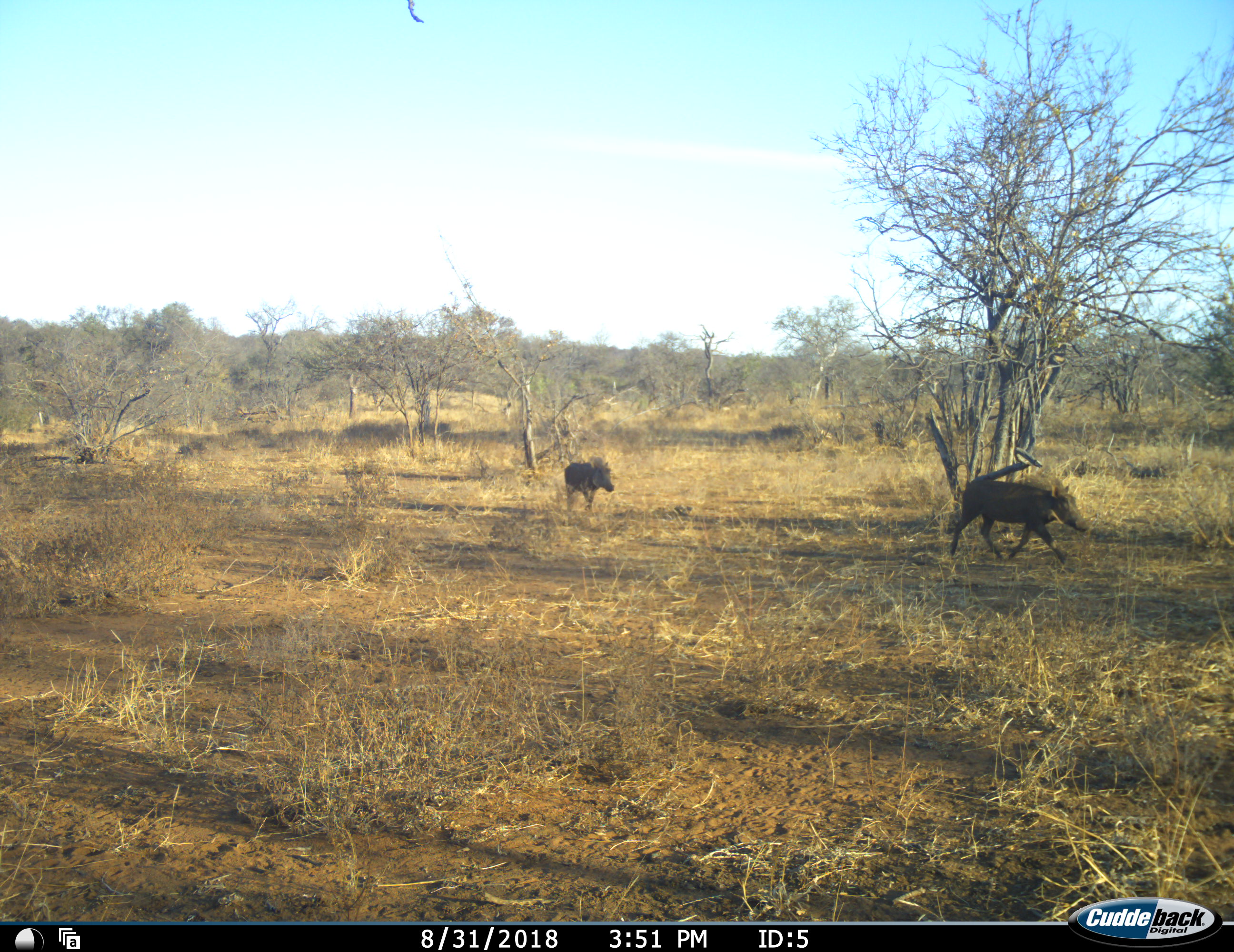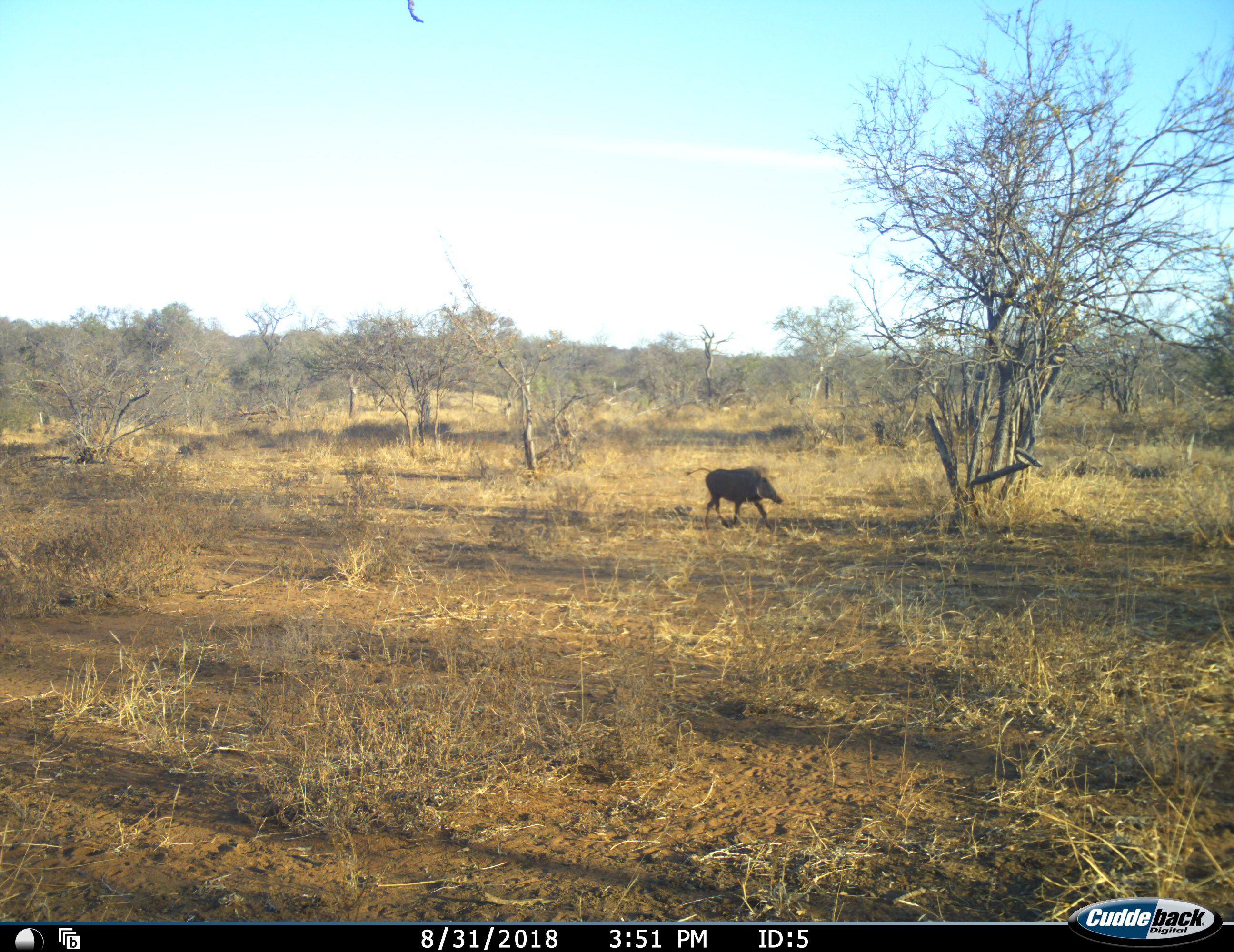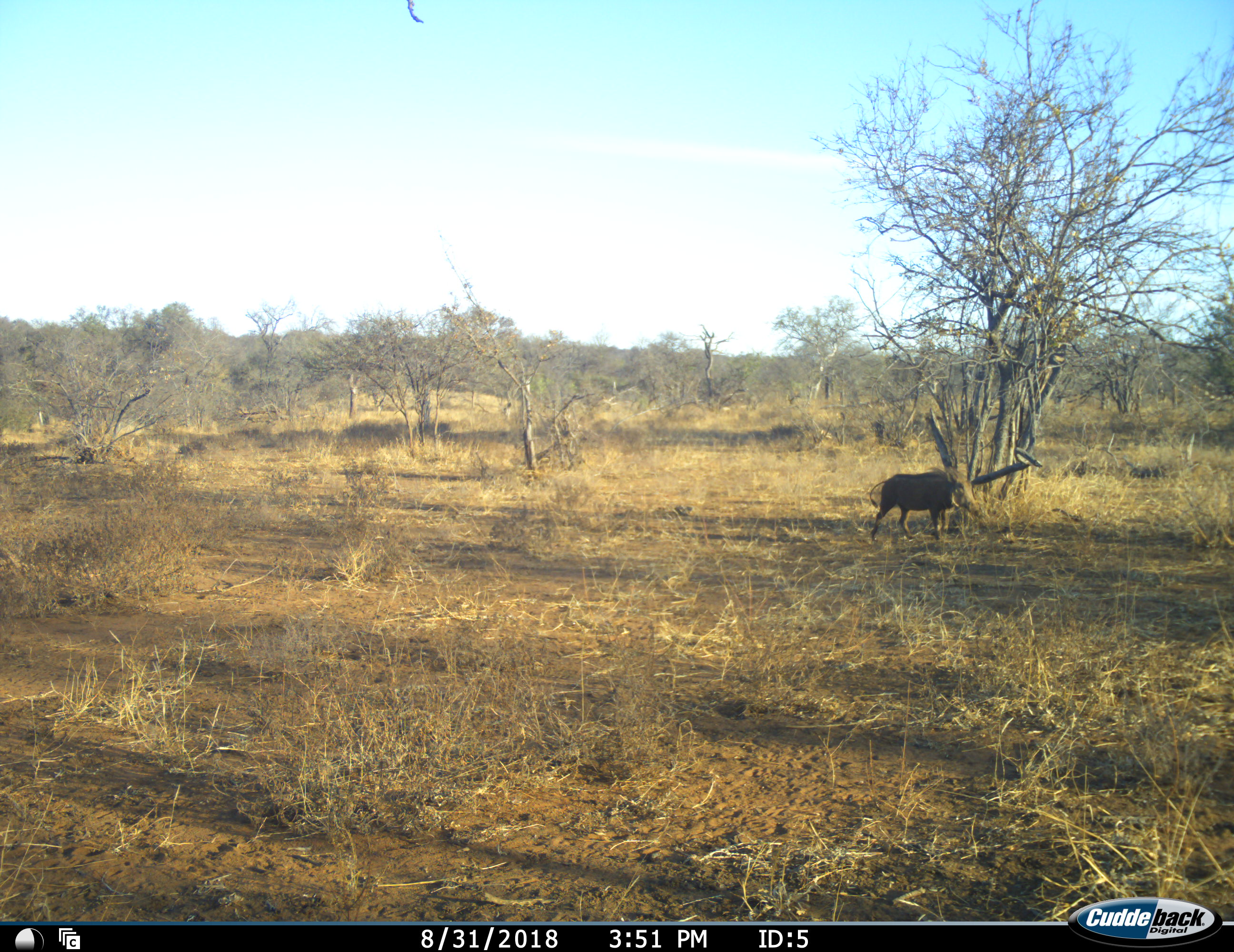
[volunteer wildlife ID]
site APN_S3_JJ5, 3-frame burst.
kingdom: Animalia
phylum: Chordata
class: Mammalia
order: Artiodactyla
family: Suidae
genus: Phacochoerus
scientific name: Phacochoerus africanus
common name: warthog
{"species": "warthog (Phacochoerus africanus)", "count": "2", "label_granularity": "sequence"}